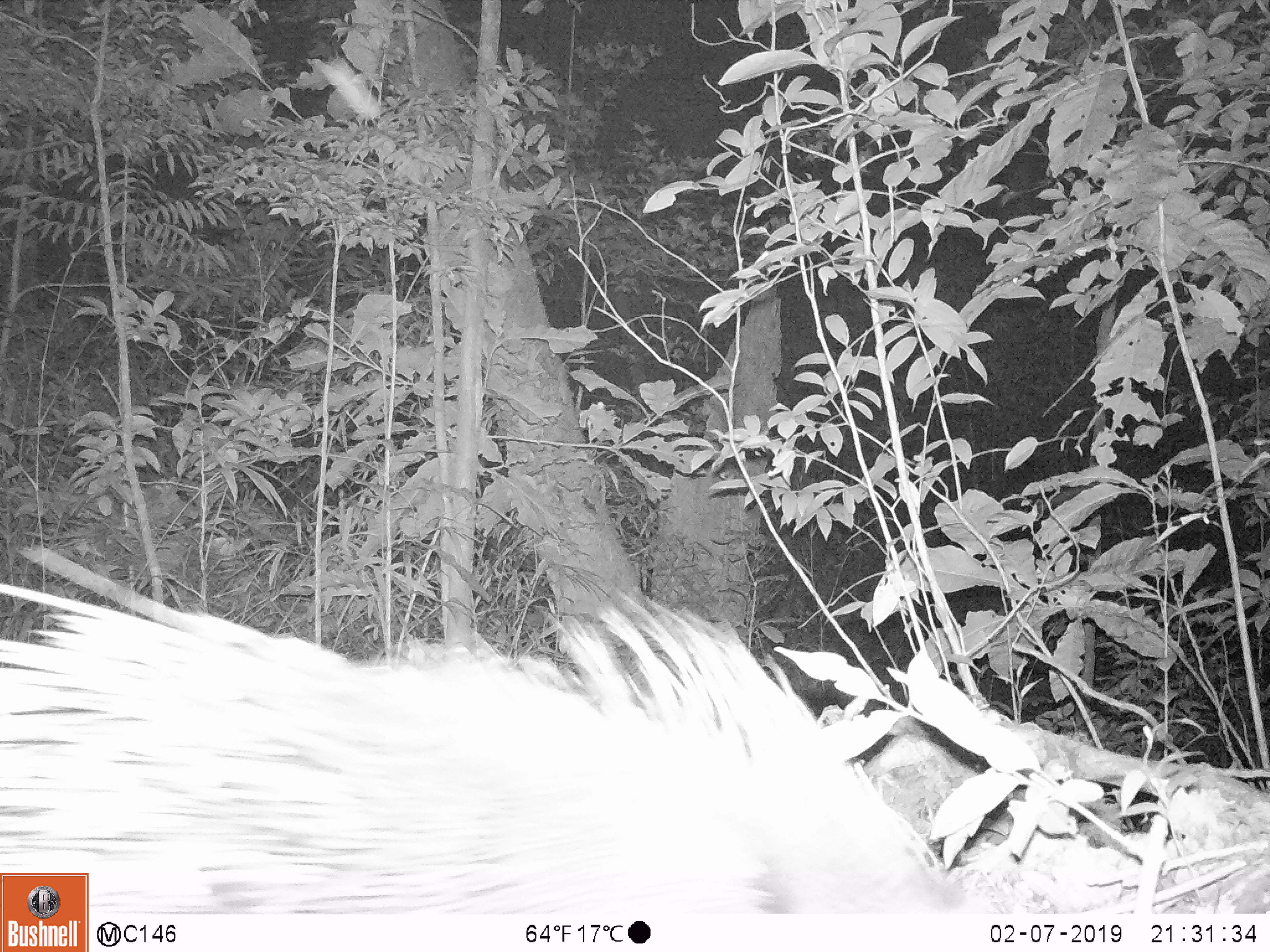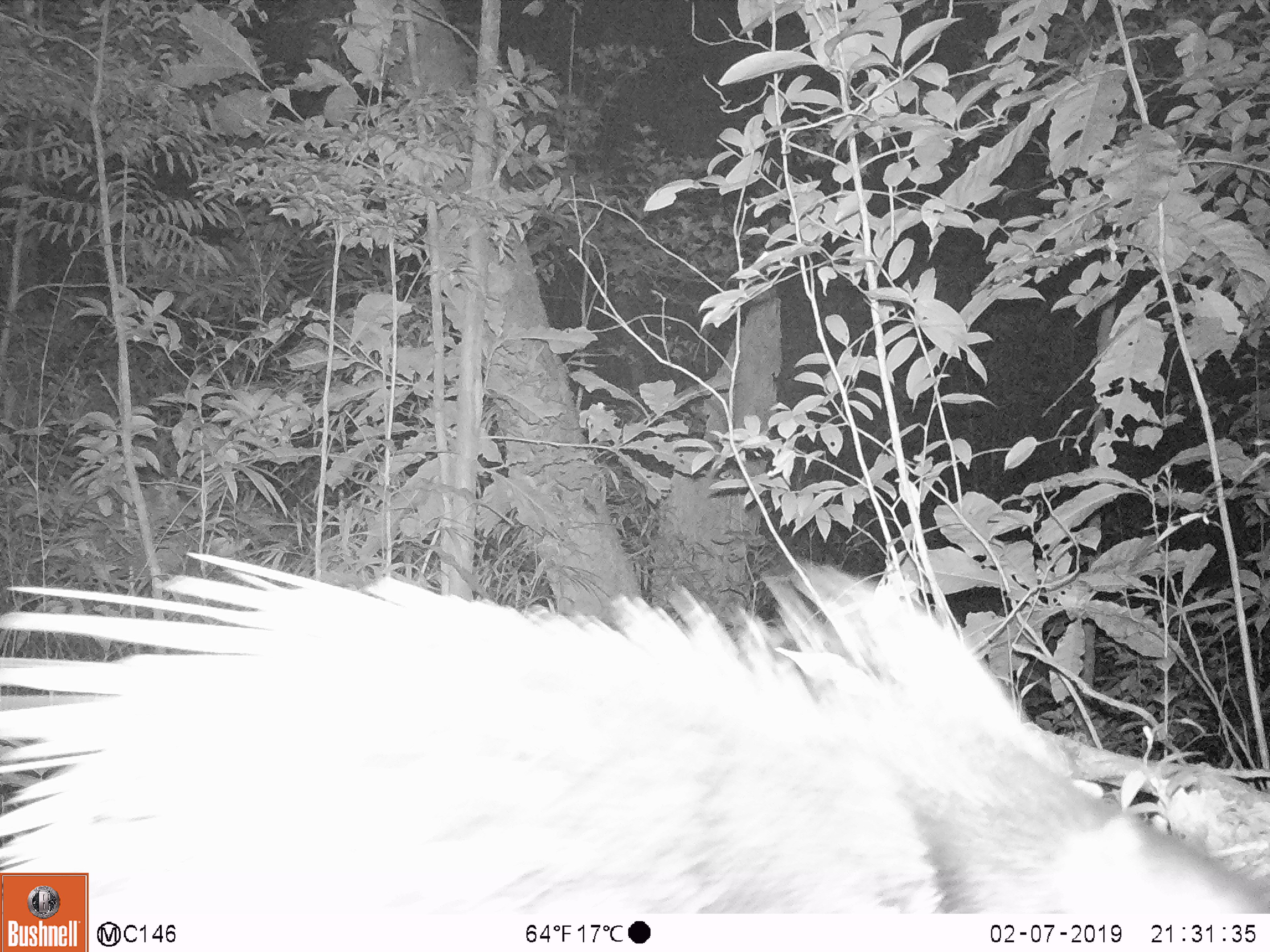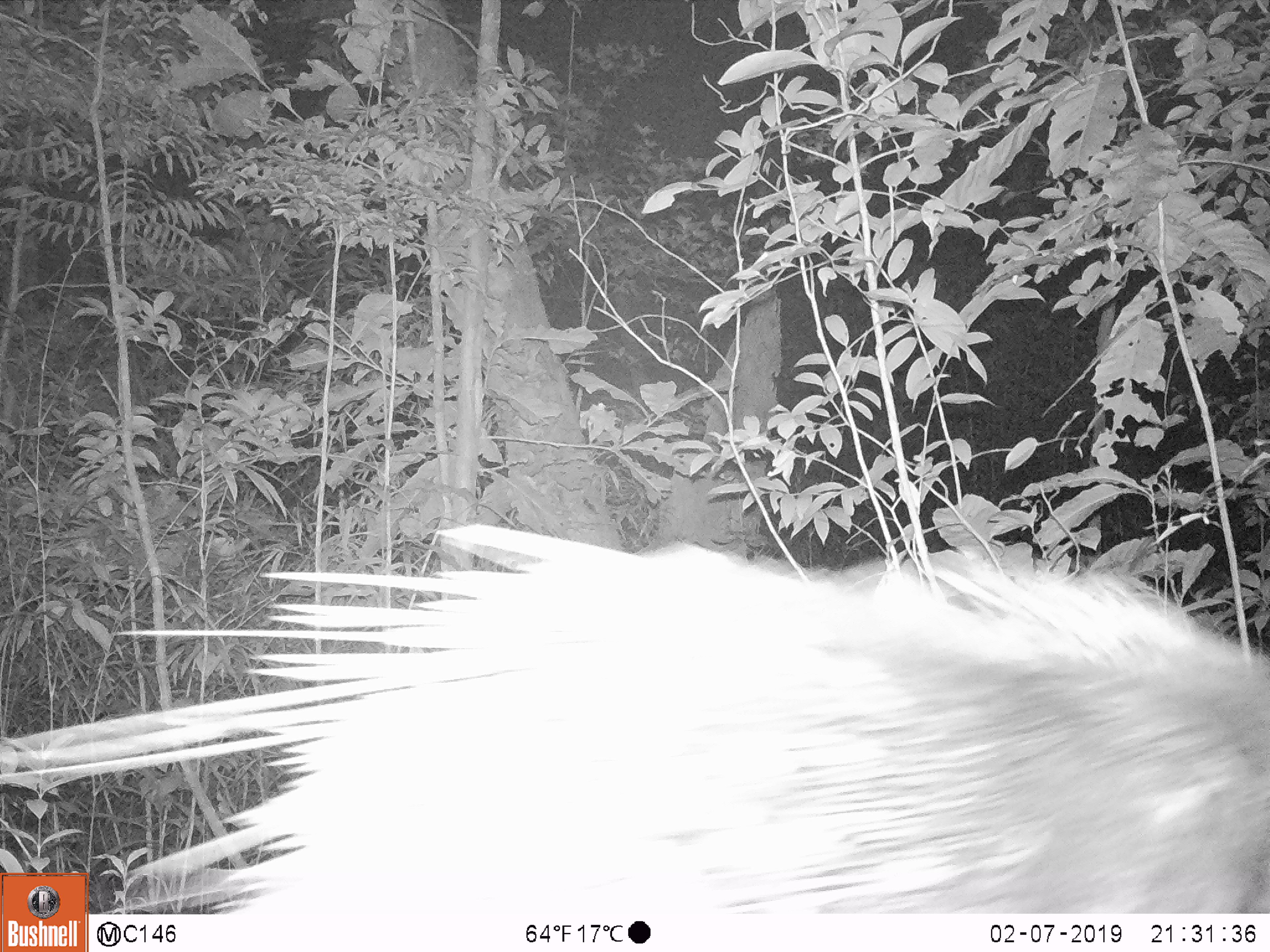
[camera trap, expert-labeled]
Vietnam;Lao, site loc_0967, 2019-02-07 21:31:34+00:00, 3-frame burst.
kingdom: Animalia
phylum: Chordata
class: Mammalia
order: Rodentia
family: Hystricidae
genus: Hystrix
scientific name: Hystrix brachyura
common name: malayan porcupine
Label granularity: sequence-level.